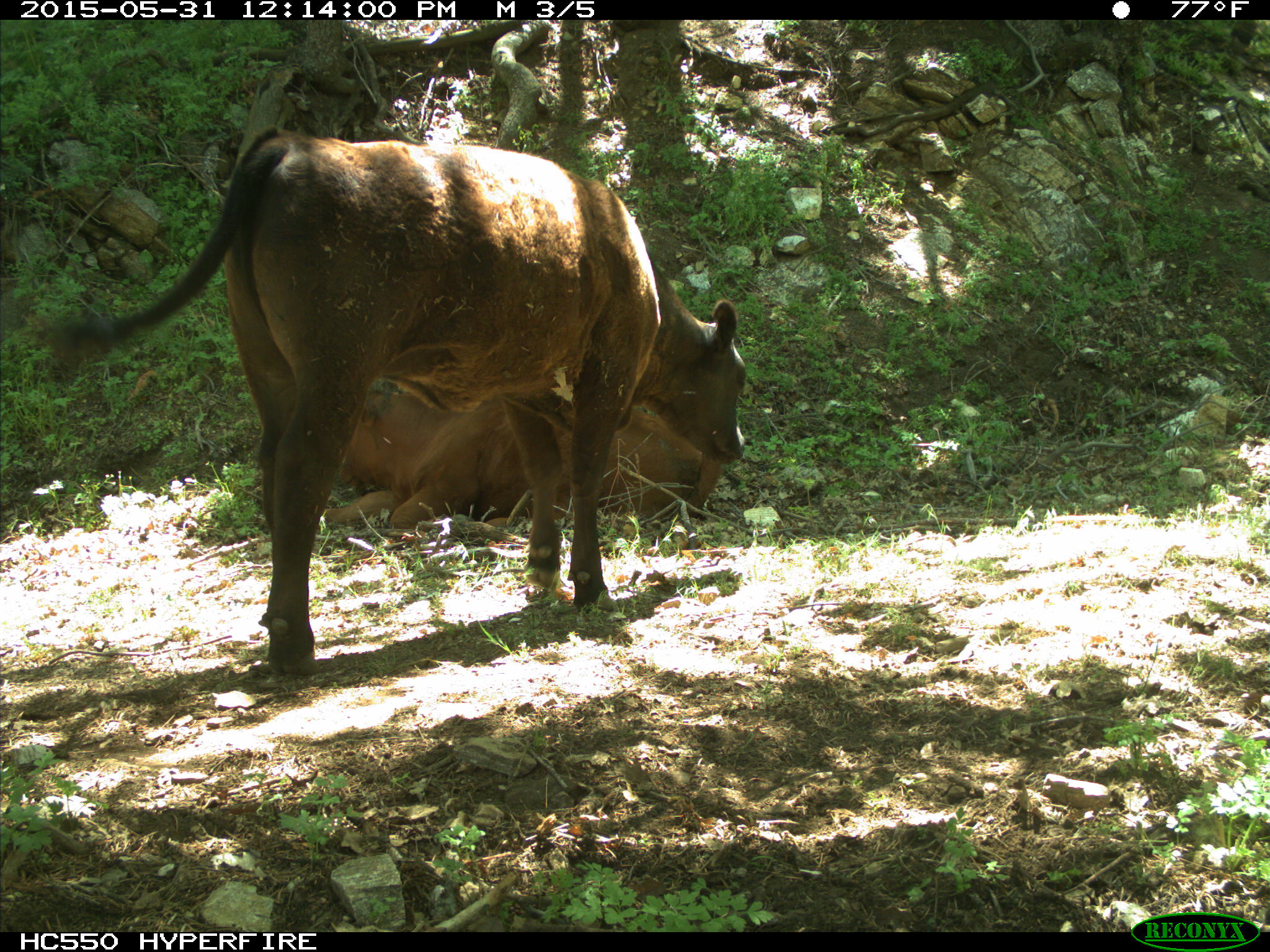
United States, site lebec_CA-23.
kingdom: Animalia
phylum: Chordata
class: Mammalia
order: Artiodactyla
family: Bovidae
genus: Bos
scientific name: Bos taurus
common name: domestic cow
Bos taurus (domestic cow).